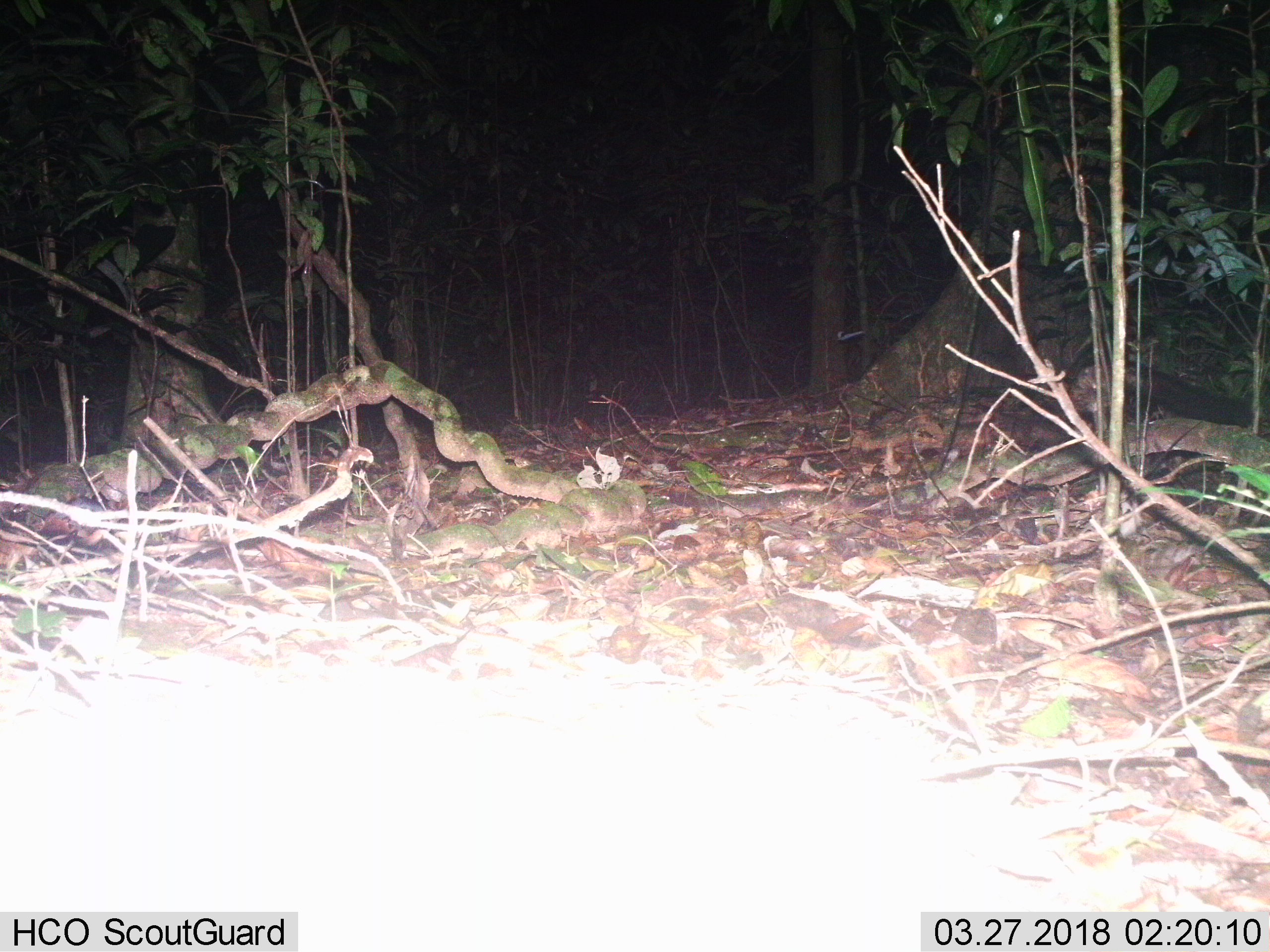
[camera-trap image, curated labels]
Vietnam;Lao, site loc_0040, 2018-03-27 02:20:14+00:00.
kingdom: Animalia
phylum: Chordata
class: Mammalia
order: Carnivora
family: Viverridae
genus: Paradoxurus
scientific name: Paradoxurus hermaphroditus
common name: common palm civet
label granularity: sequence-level